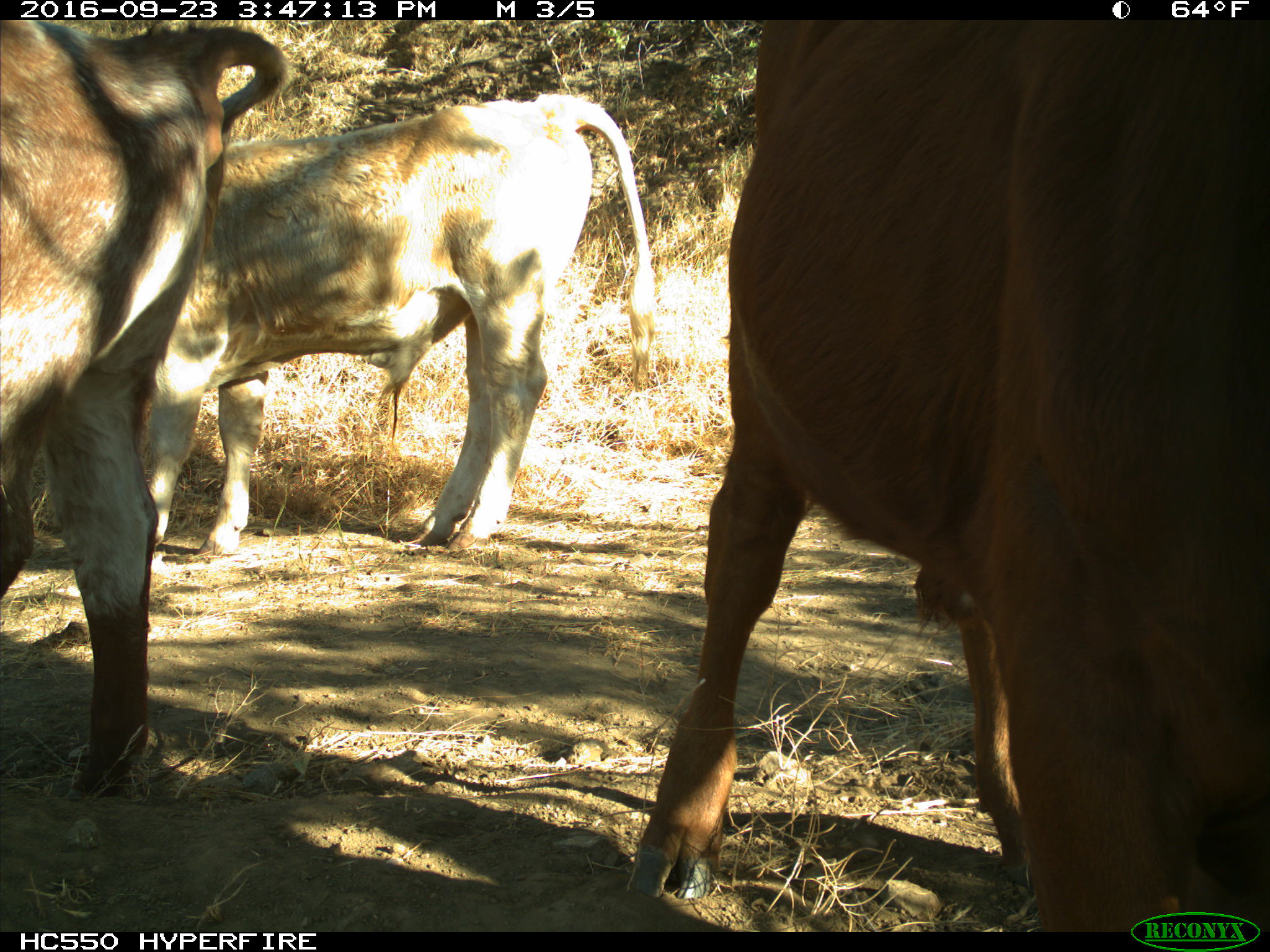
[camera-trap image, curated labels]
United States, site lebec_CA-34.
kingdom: Animalia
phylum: Chordata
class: Mammalia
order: Artiodactyla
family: Bovidae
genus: Bos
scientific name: Bos taurus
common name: domestic cow